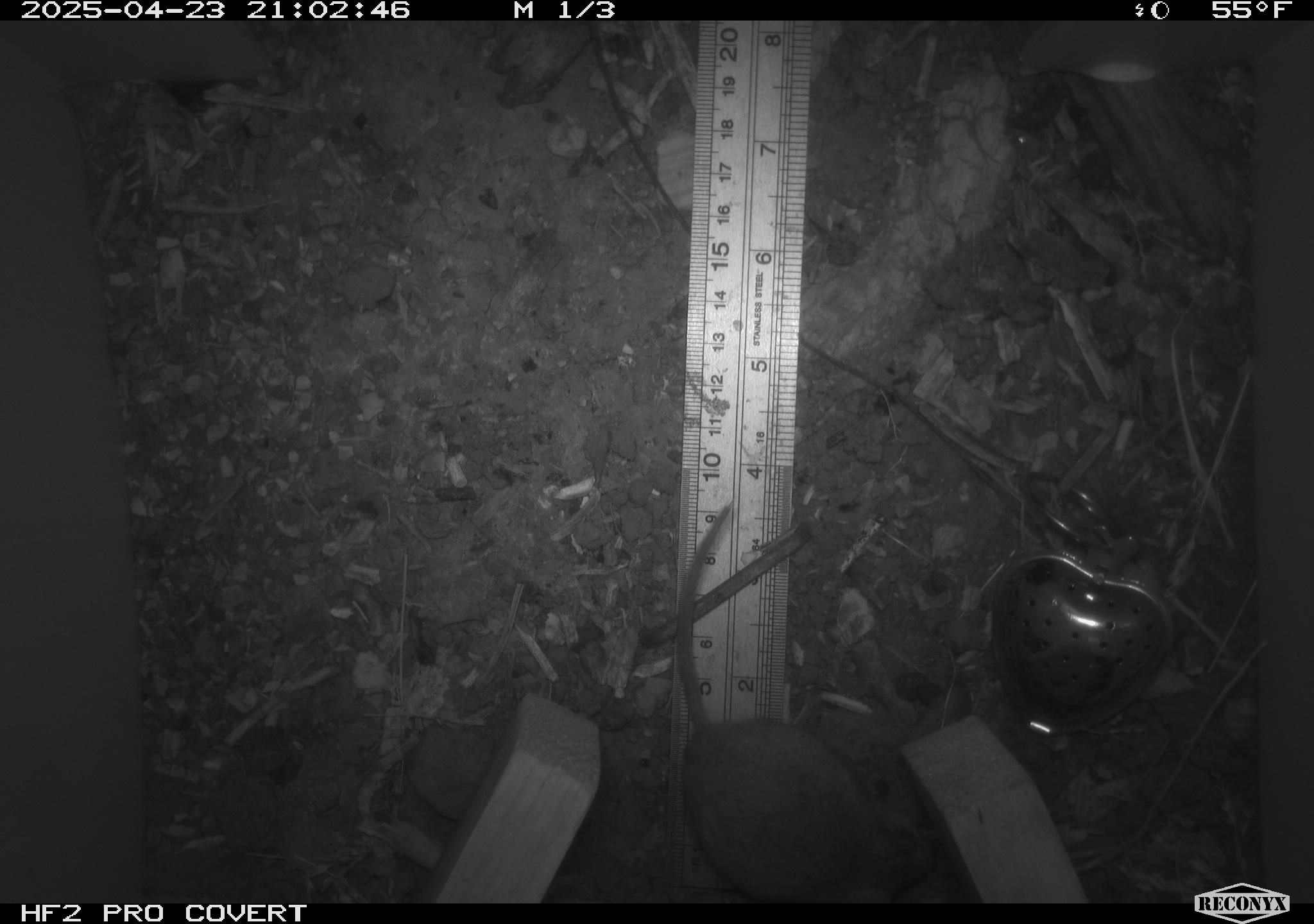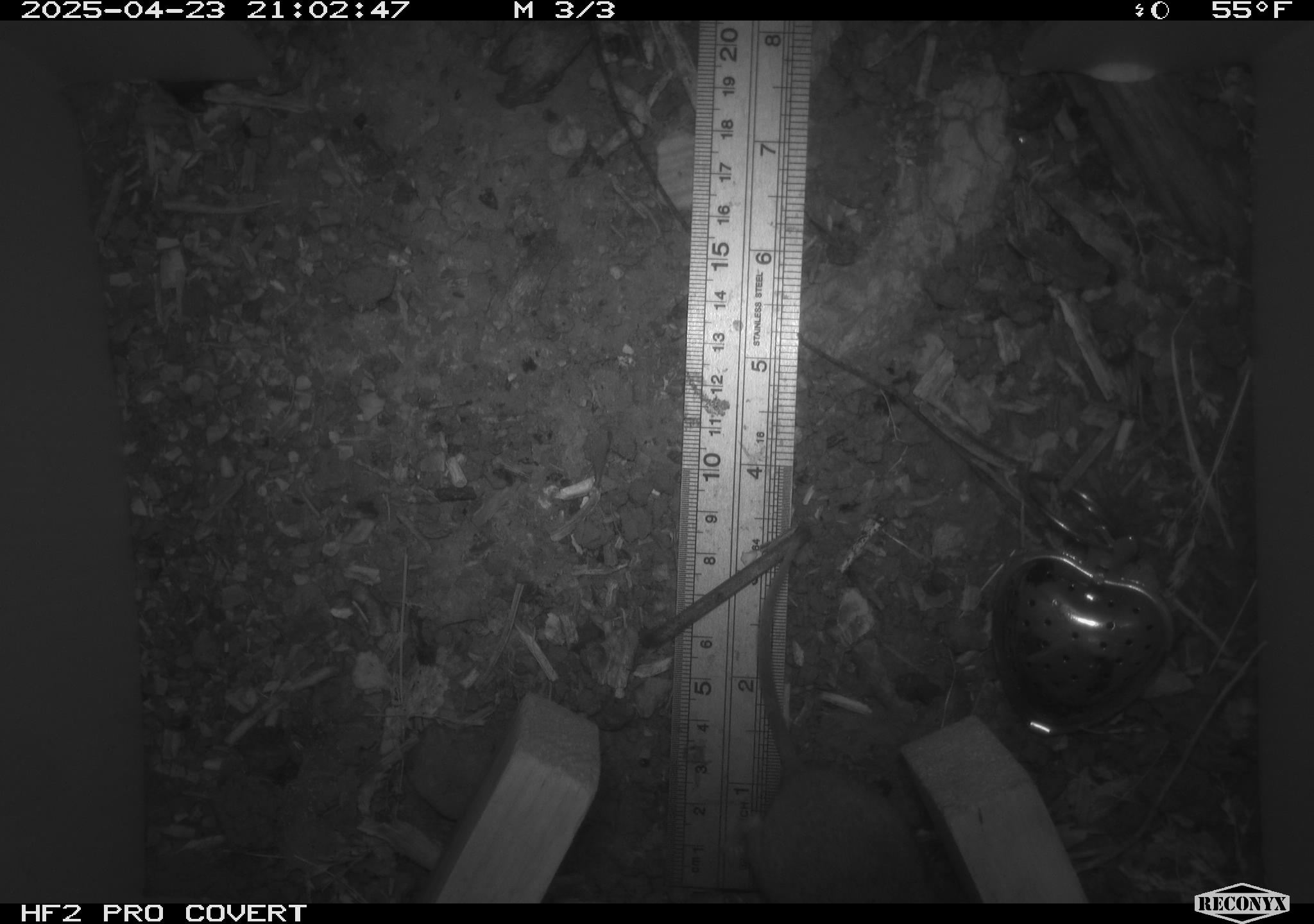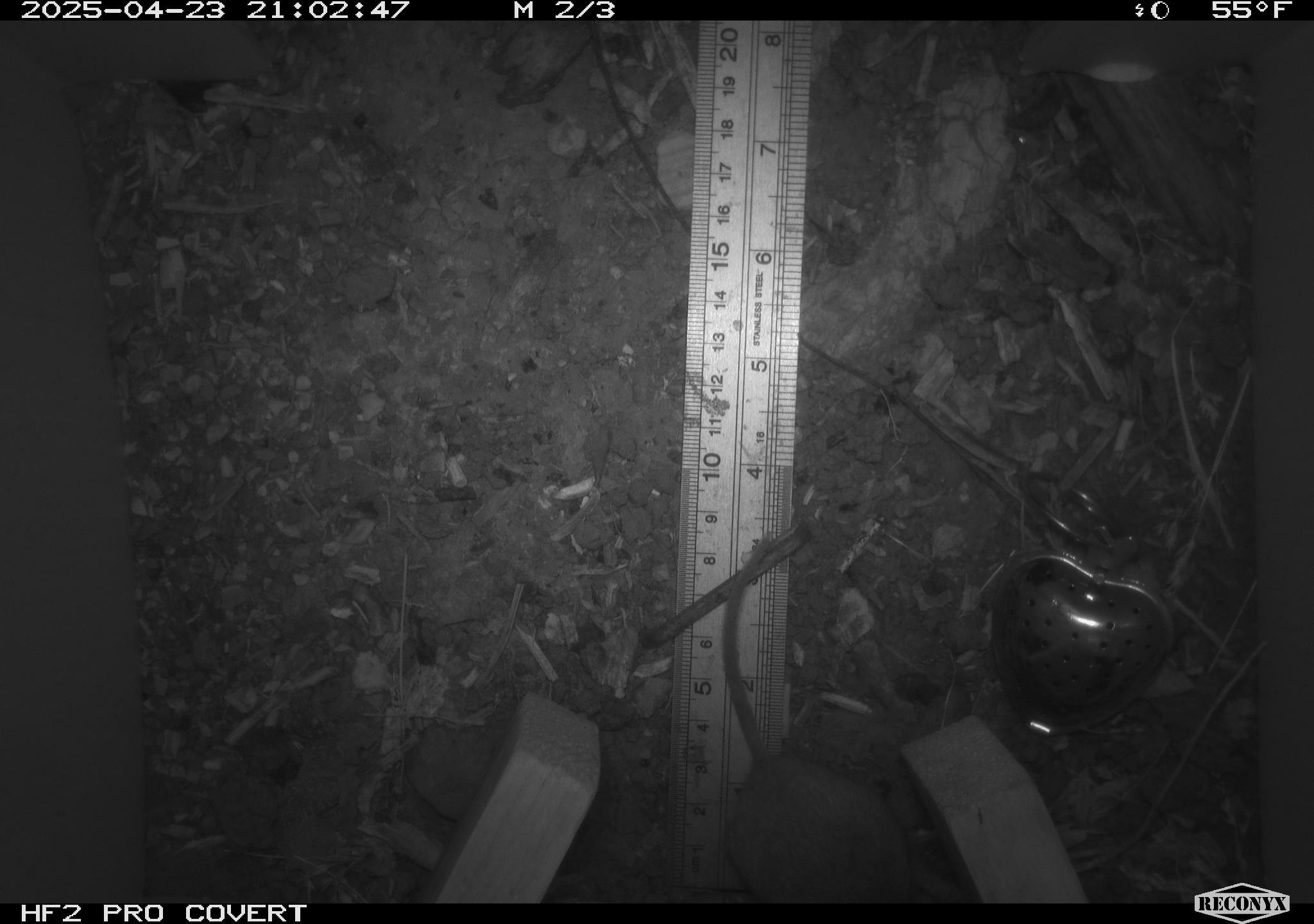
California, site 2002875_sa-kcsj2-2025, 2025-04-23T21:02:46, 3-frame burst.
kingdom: Animalia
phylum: Chordata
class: Mammalia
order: Rodentia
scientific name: Rodentia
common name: rodent